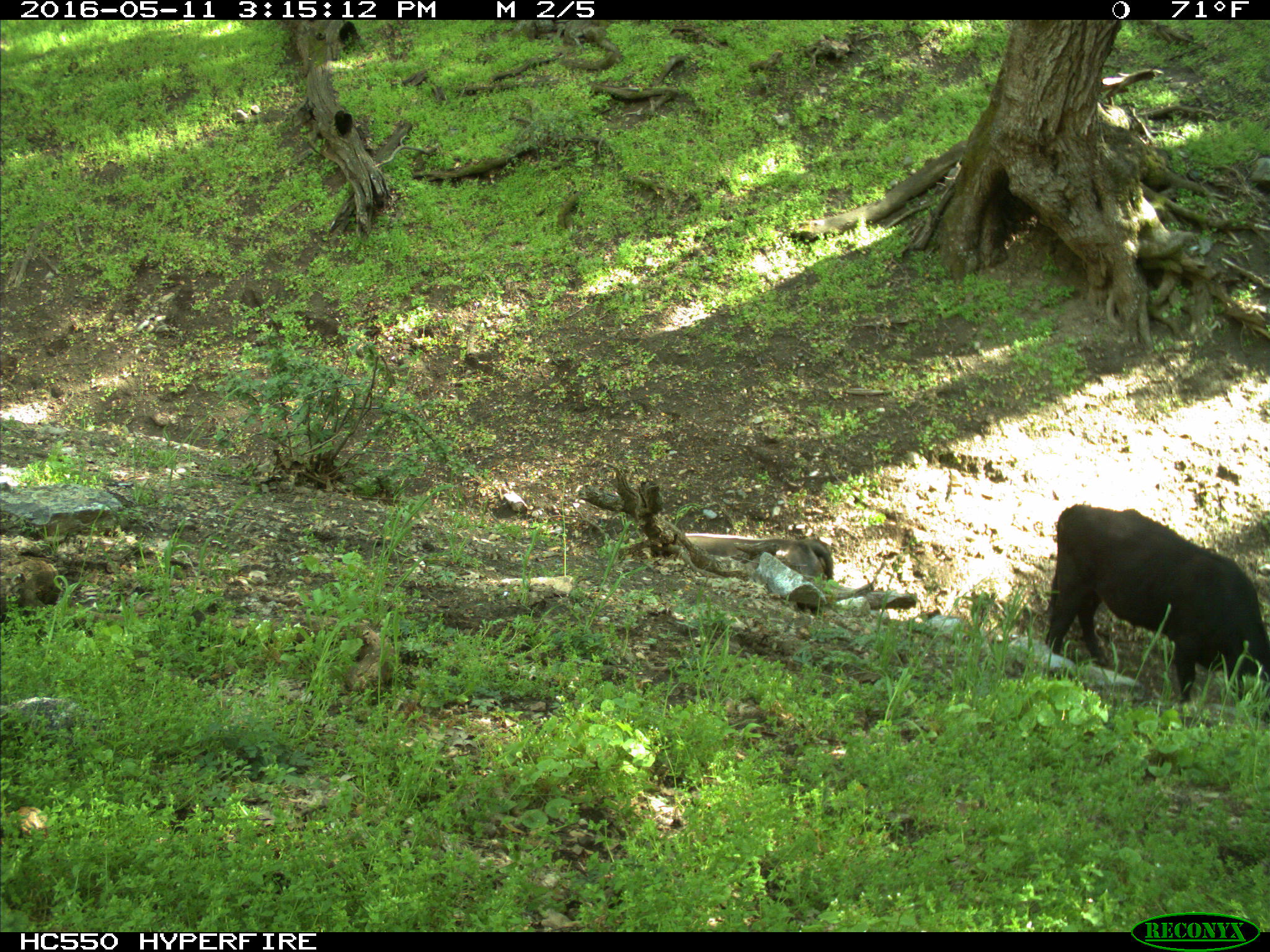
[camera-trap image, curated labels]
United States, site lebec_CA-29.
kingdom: Animalia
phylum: Chordata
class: Mammalia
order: Artiodactyla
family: Bovidae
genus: Bos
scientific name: Bos taurus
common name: domestic cow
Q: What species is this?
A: Bos taurus (domestic cow).